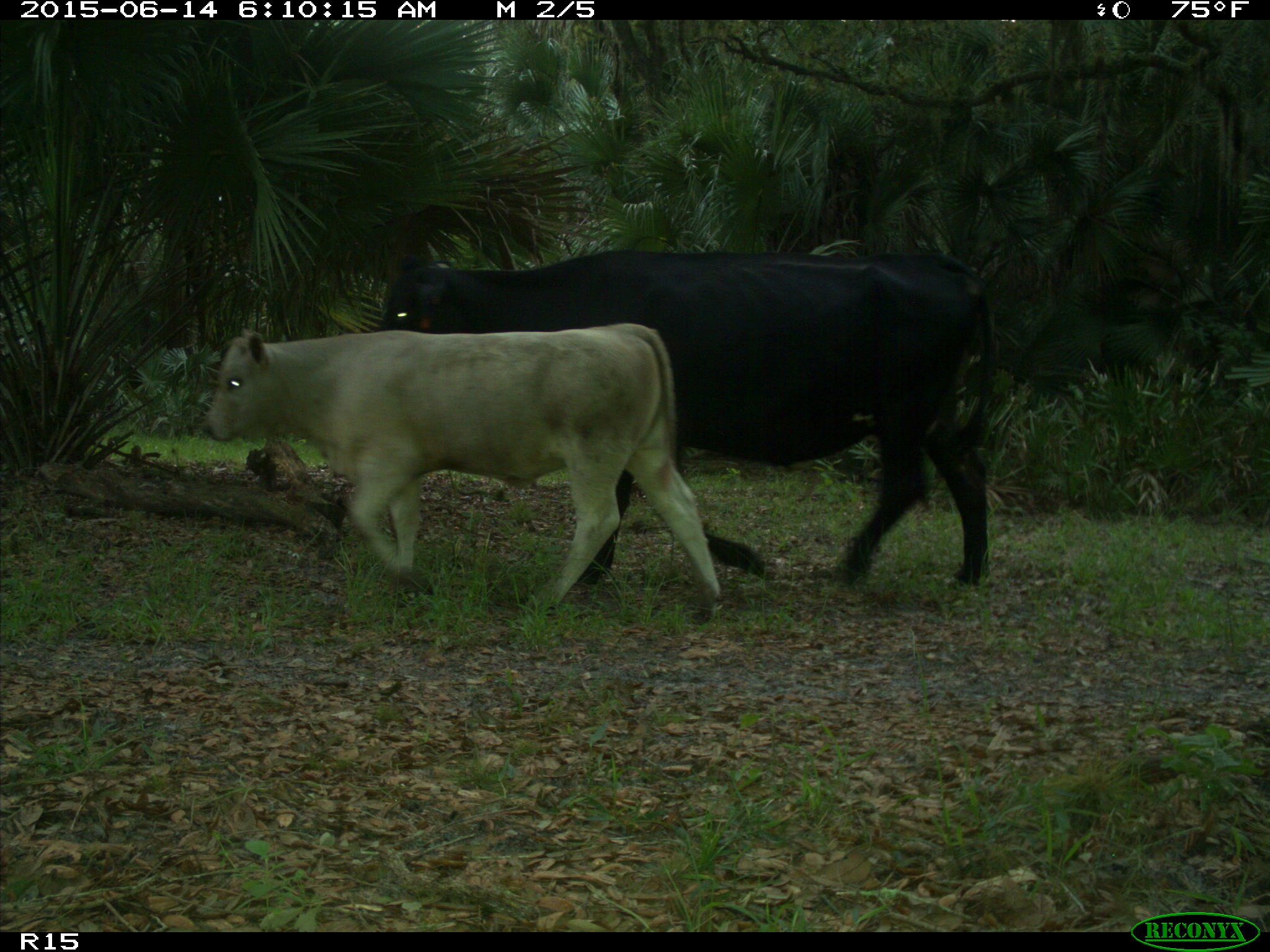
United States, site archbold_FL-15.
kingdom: Animalia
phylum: Chordata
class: Mammalia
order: Artiodactyla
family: Bovidae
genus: Bos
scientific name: Bos taurus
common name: domestic cow